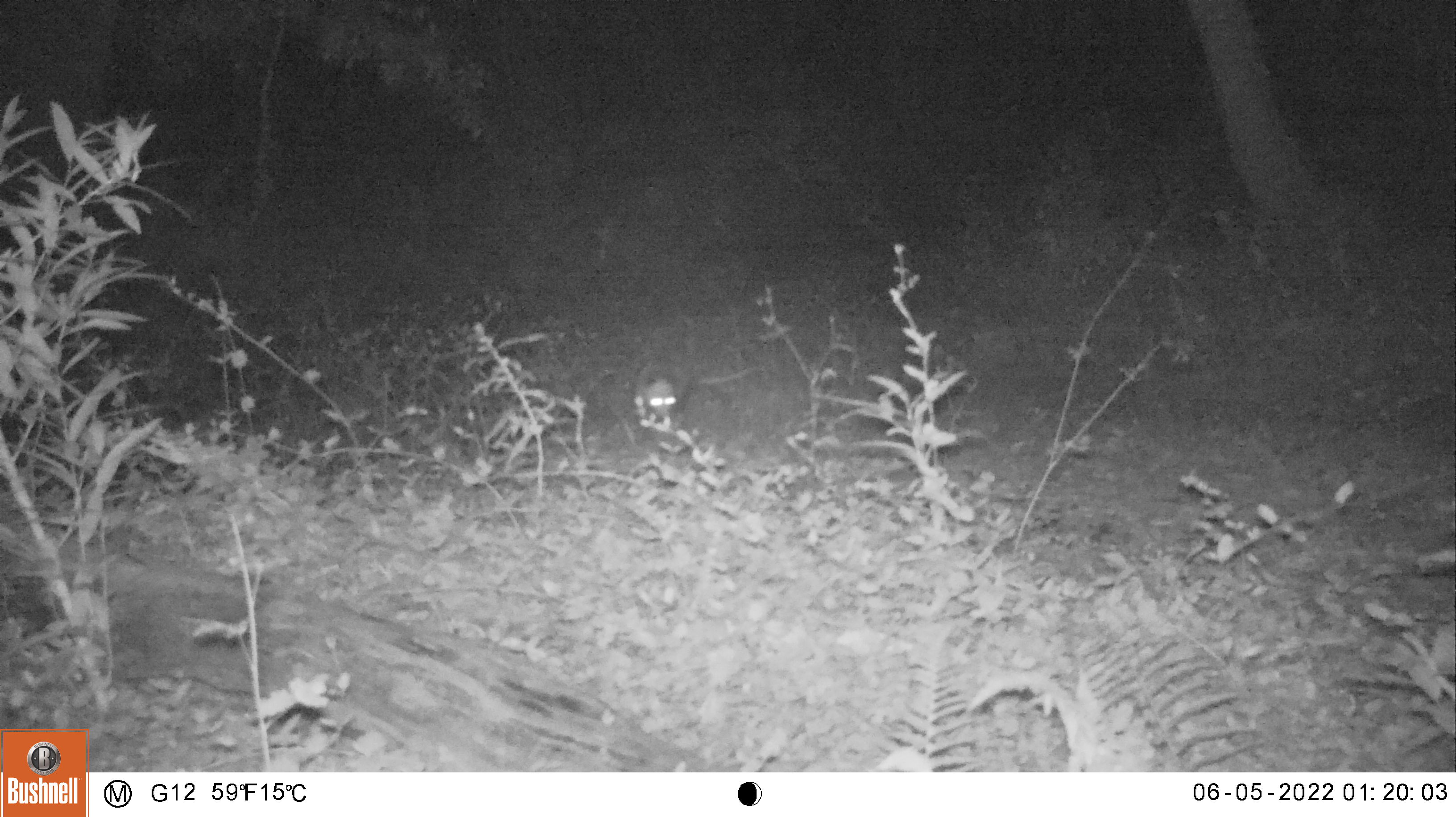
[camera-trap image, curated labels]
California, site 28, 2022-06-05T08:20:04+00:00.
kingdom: Animalia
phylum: Chordata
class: Mammalia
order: Didelphimorphia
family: Didelphidae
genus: Didelphis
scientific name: Didelphis virginiana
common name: virginia opossum